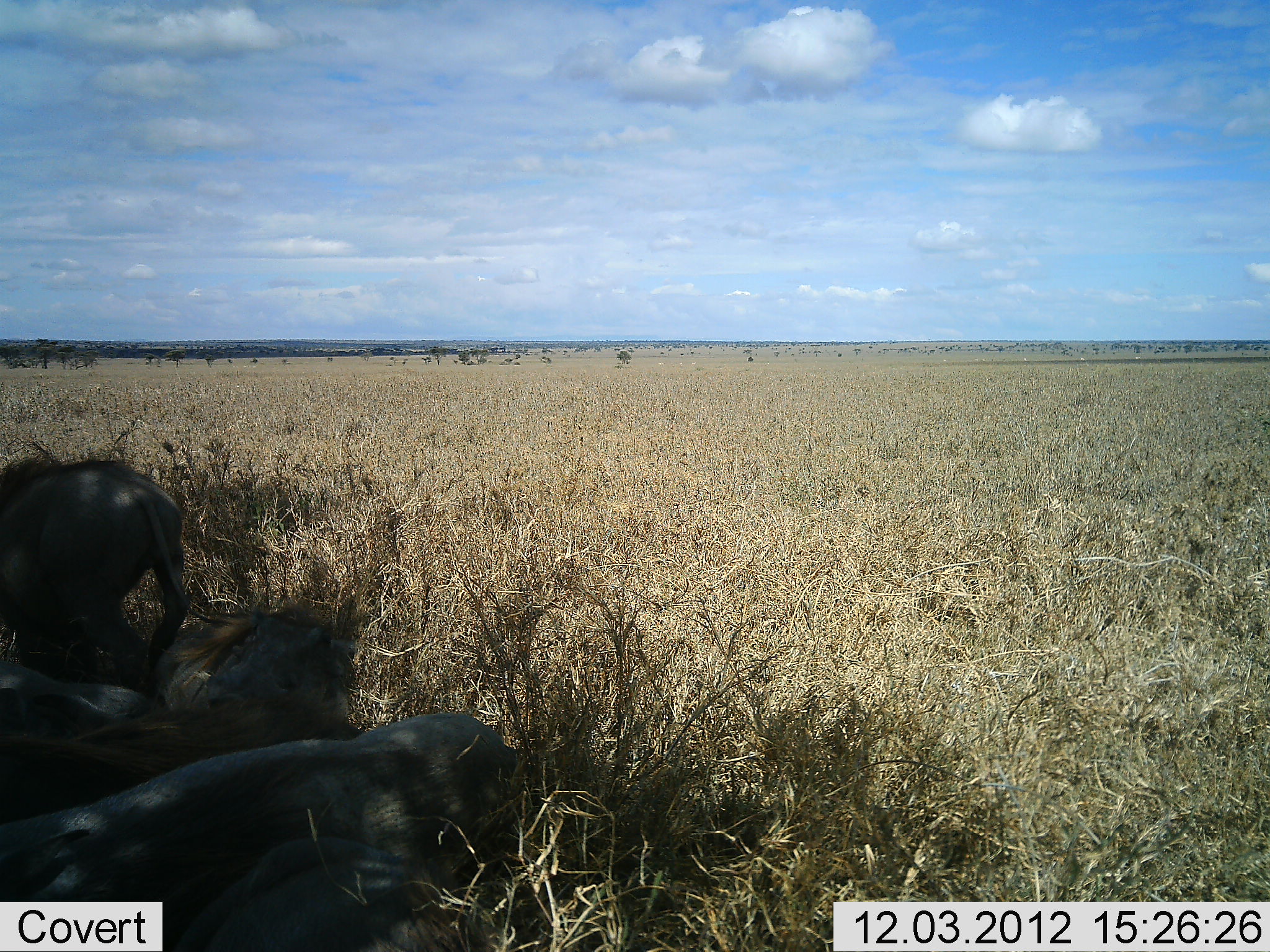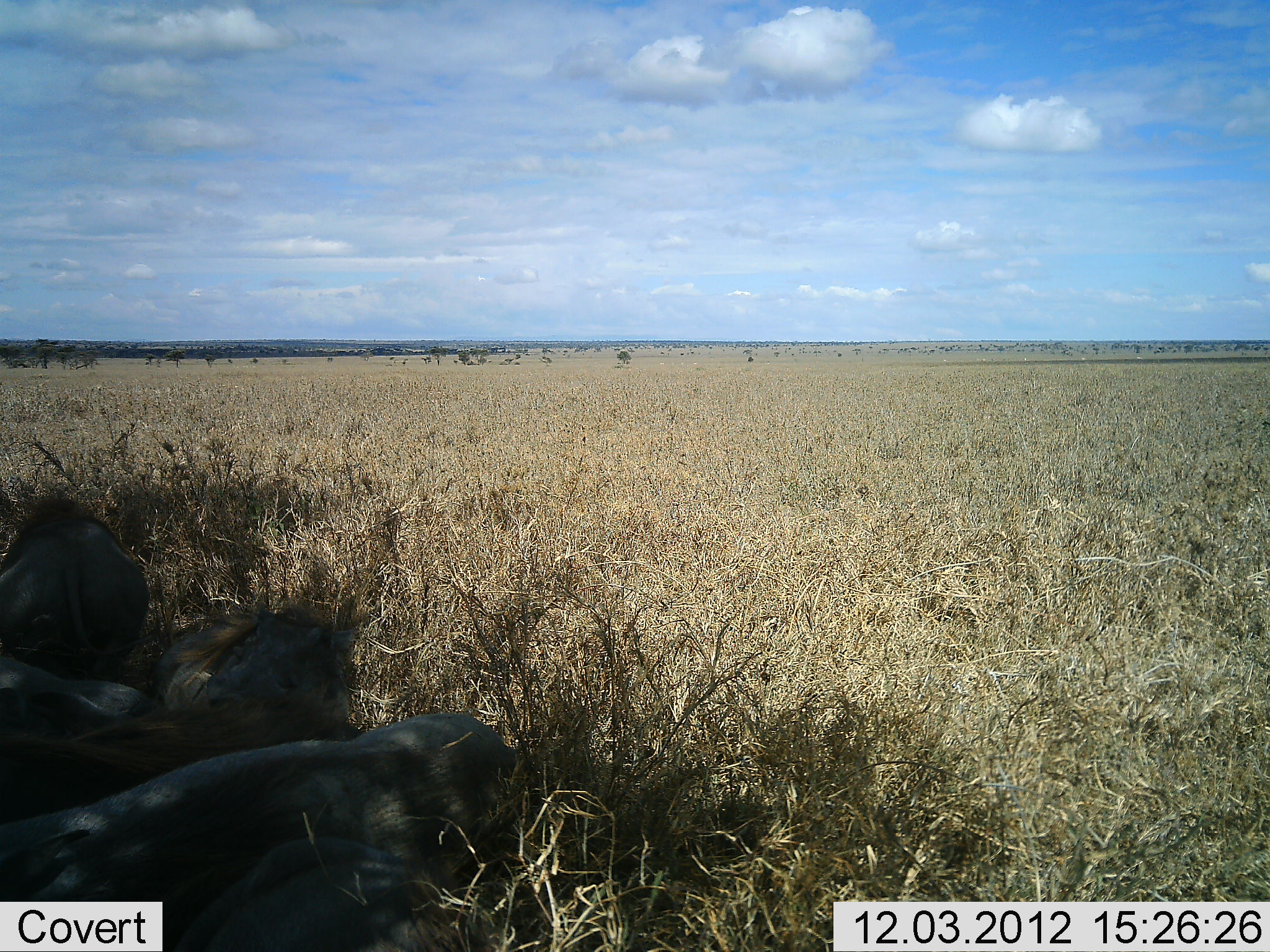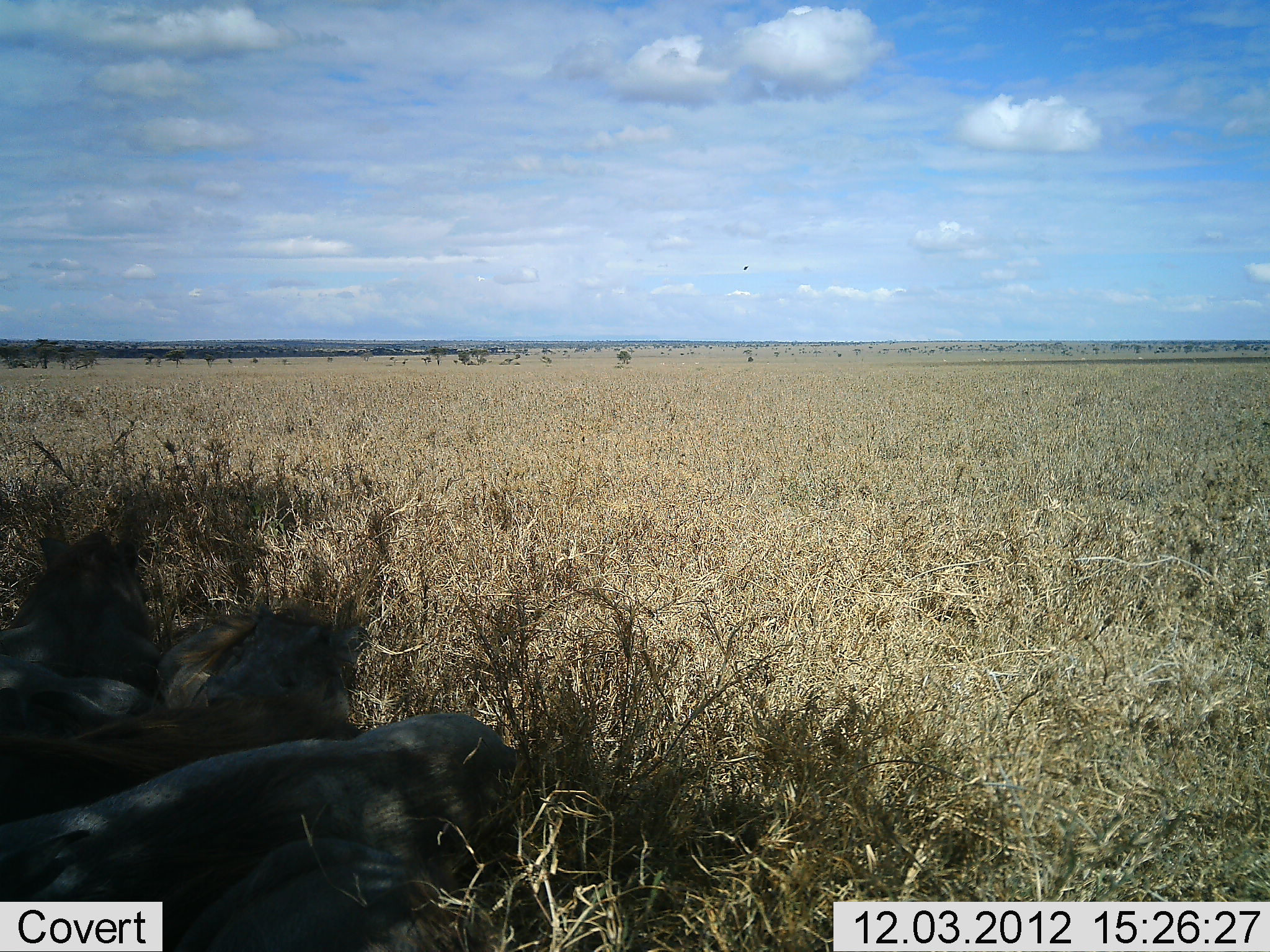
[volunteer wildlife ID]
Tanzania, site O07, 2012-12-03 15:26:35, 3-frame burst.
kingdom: Animalia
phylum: Chordata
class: Mammalia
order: Artiodactyla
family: Suidae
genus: Phacochoerus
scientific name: Phacochoerus africanus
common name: warthog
Warthog (Phacochoerus africanus), count 5. Behavior (volunteer vote fractions): standing 10%, resting 100%, moving 0%, interacting 0%. Young present (vote fraction): 10%. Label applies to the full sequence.